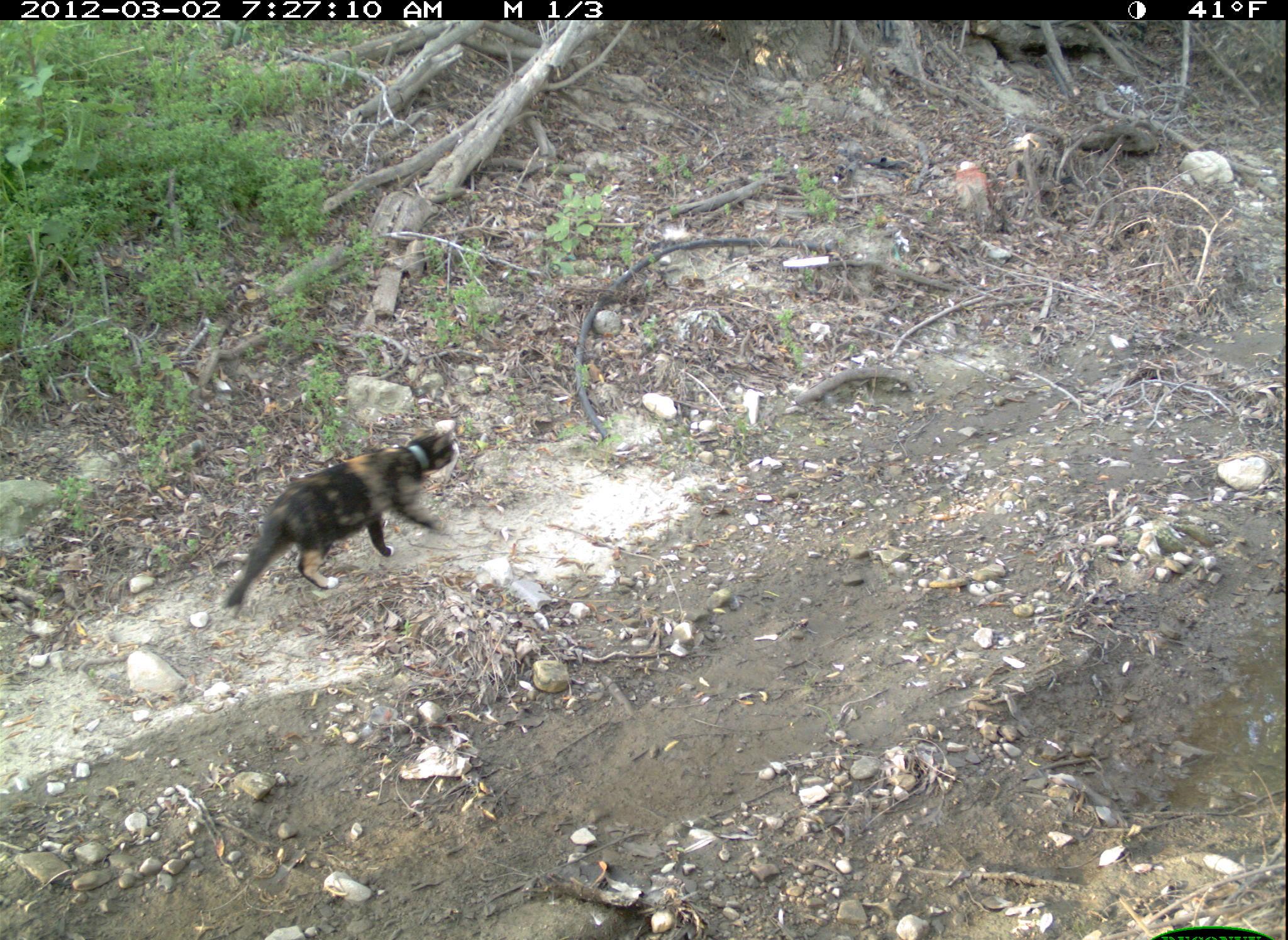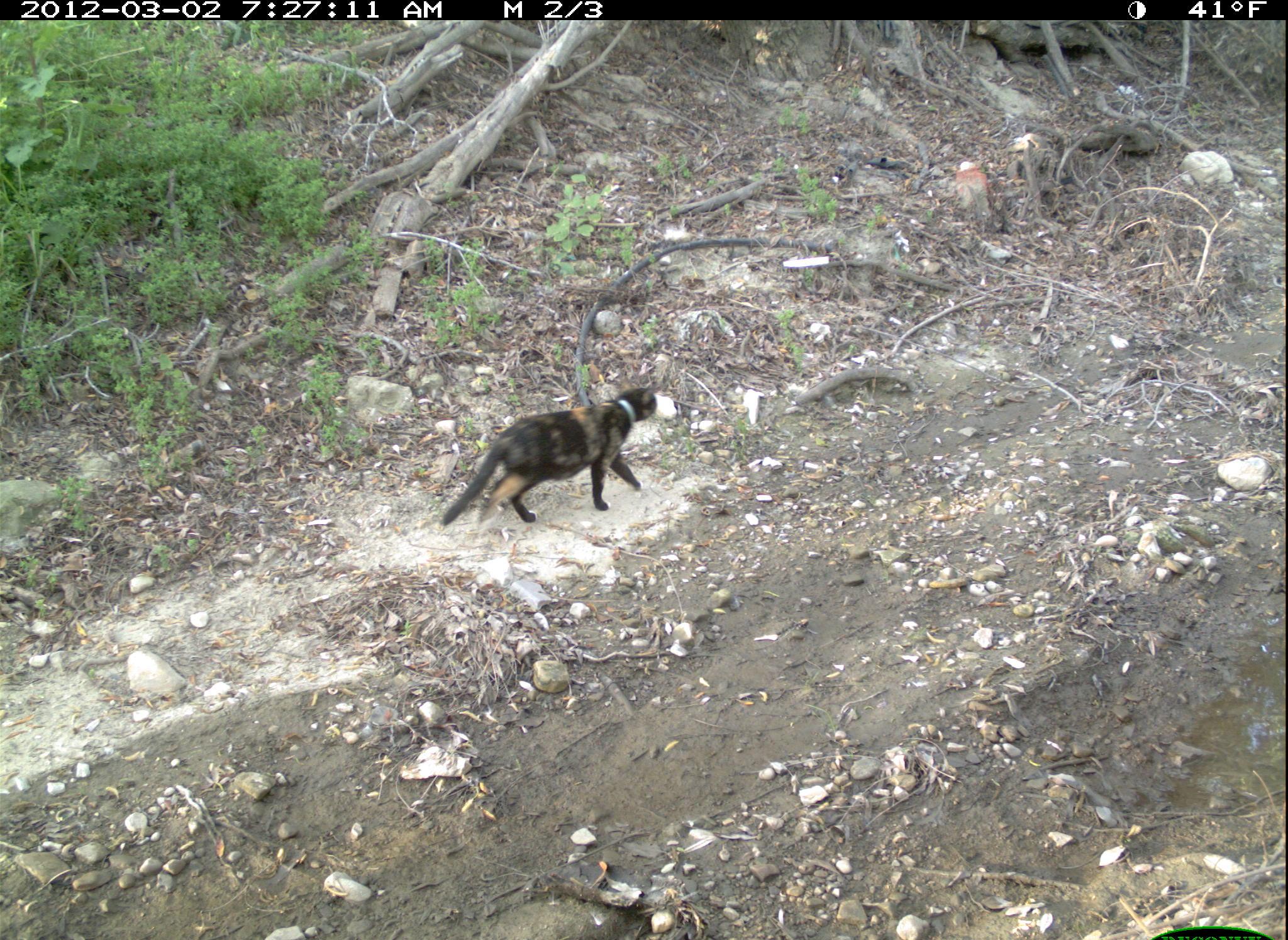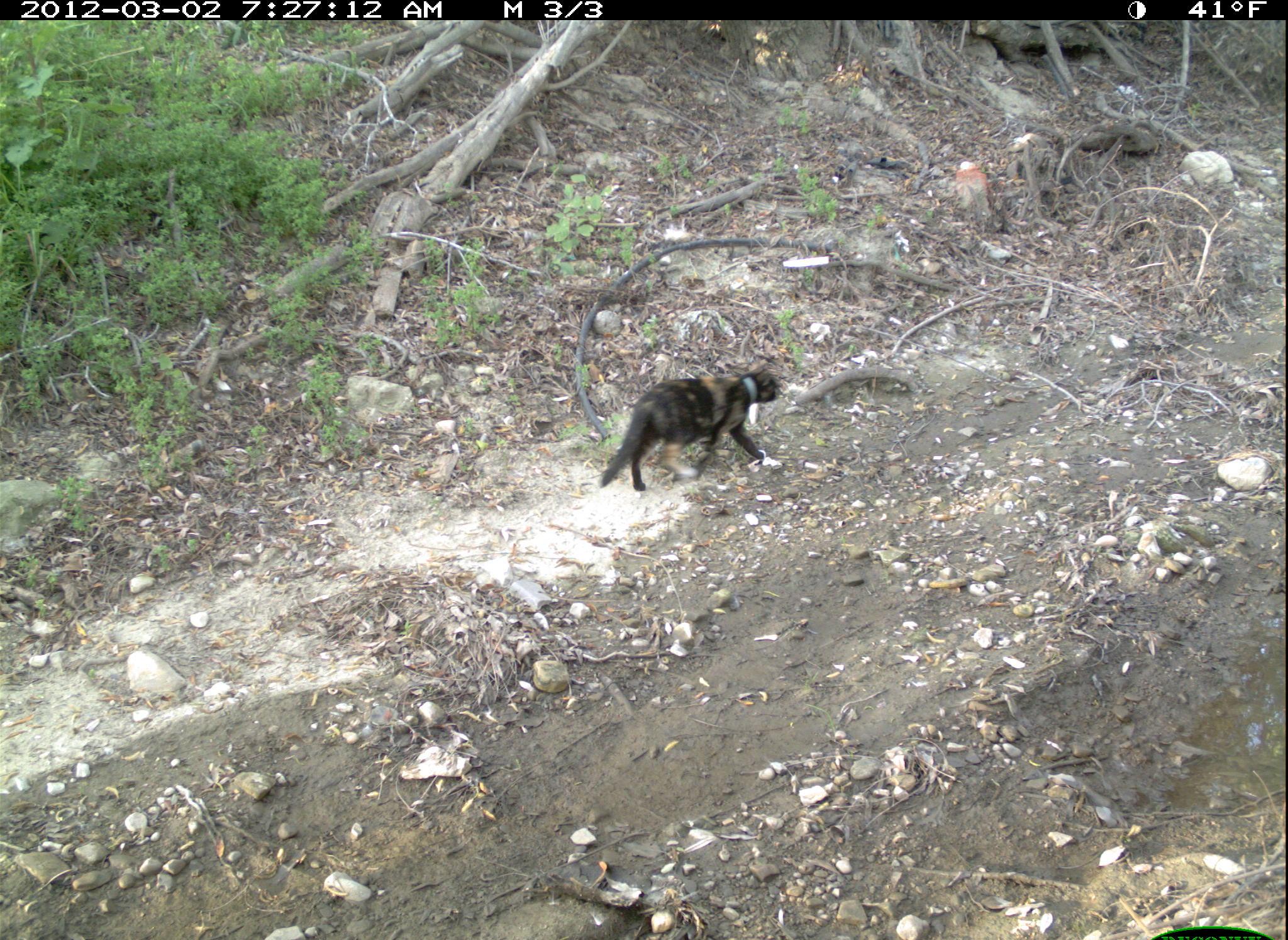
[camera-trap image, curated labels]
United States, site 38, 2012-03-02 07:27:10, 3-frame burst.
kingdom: Animalia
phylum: Chordata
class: Mammalia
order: Carnivora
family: Felidae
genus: Felis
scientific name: Felis catus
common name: cat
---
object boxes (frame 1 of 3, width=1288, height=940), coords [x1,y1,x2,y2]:
cat: [222,420,475,619]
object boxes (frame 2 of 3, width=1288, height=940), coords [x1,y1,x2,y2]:
cat: [433,370,668,541]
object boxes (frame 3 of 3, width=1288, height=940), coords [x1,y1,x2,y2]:
cat: [592,361,787,494]